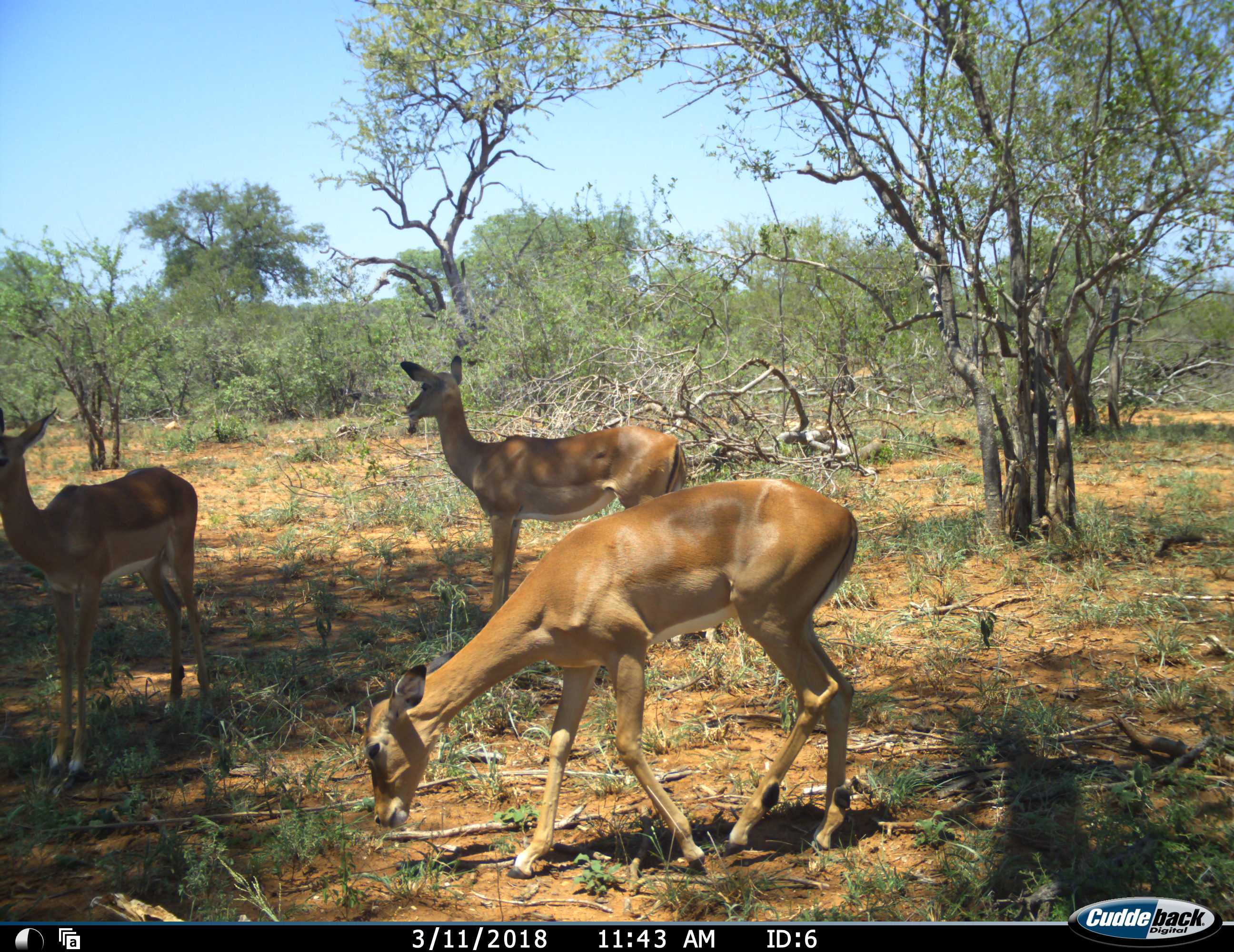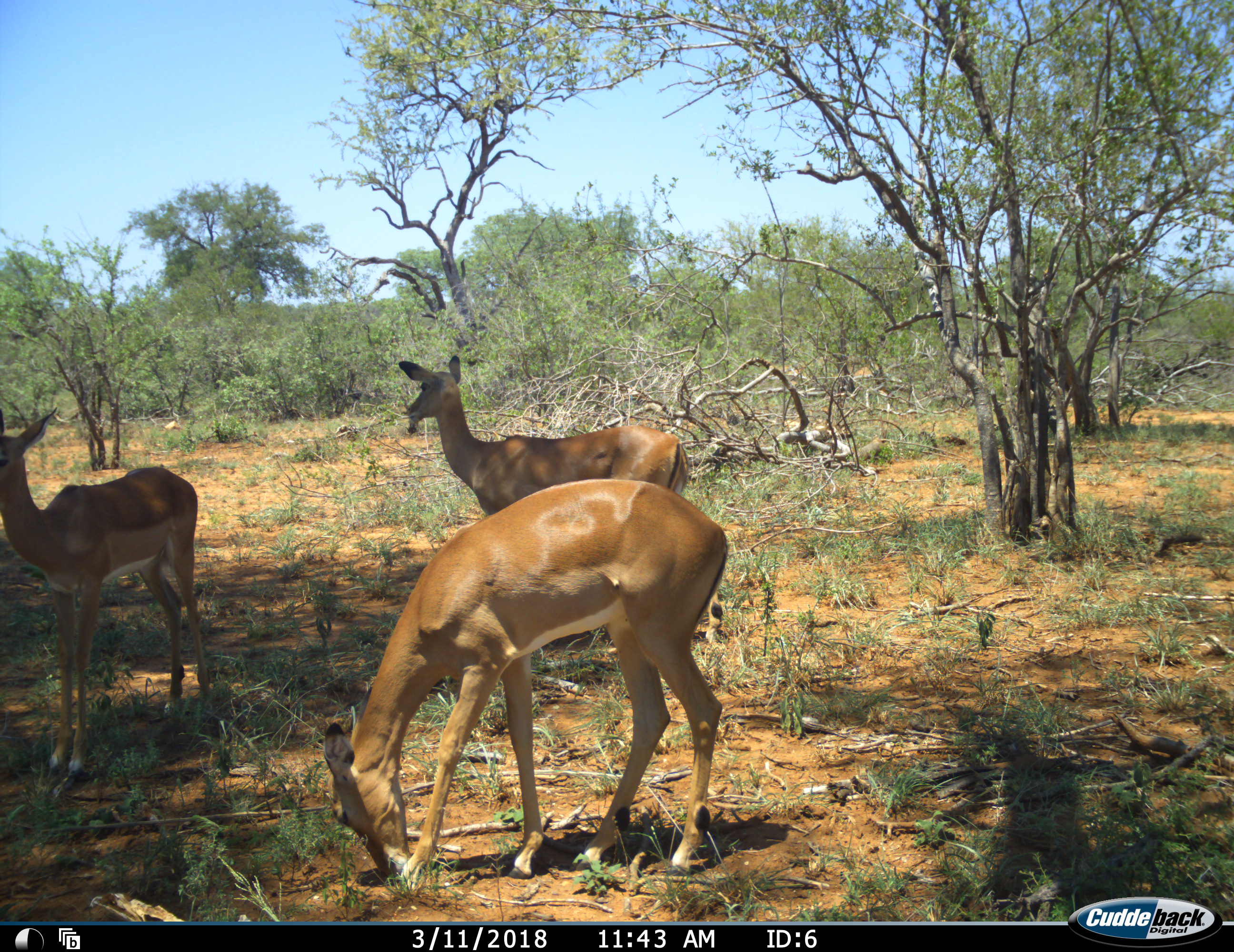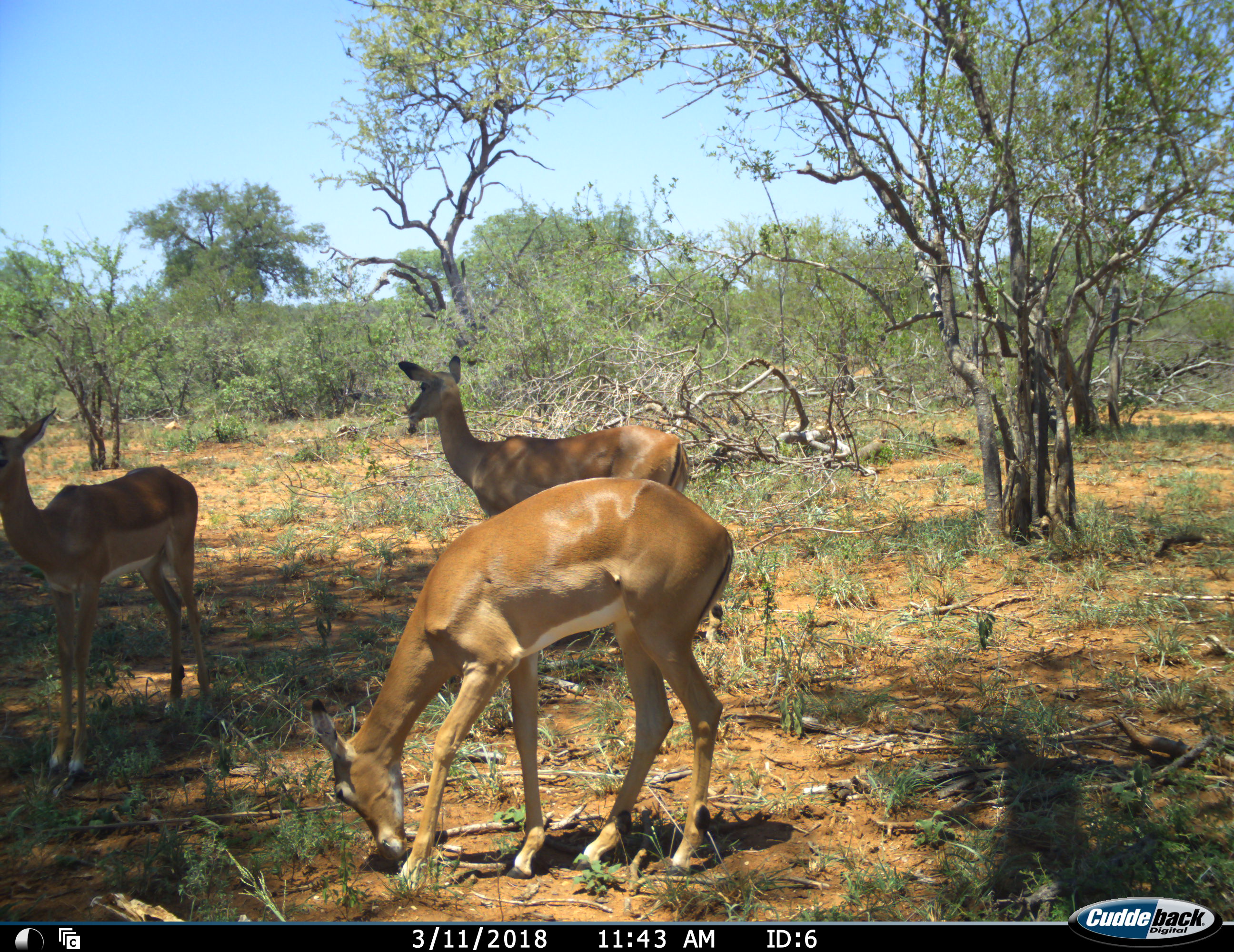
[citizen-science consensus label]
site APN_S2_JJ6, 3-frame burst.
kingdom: Animalia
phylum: Chordata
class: Mammalia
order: Artiodactyla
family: Bovidae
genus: Aepyceros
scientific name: Aepyceros melampus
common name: impala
Impala (Aepyceros melampus), count 3. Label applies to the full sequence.